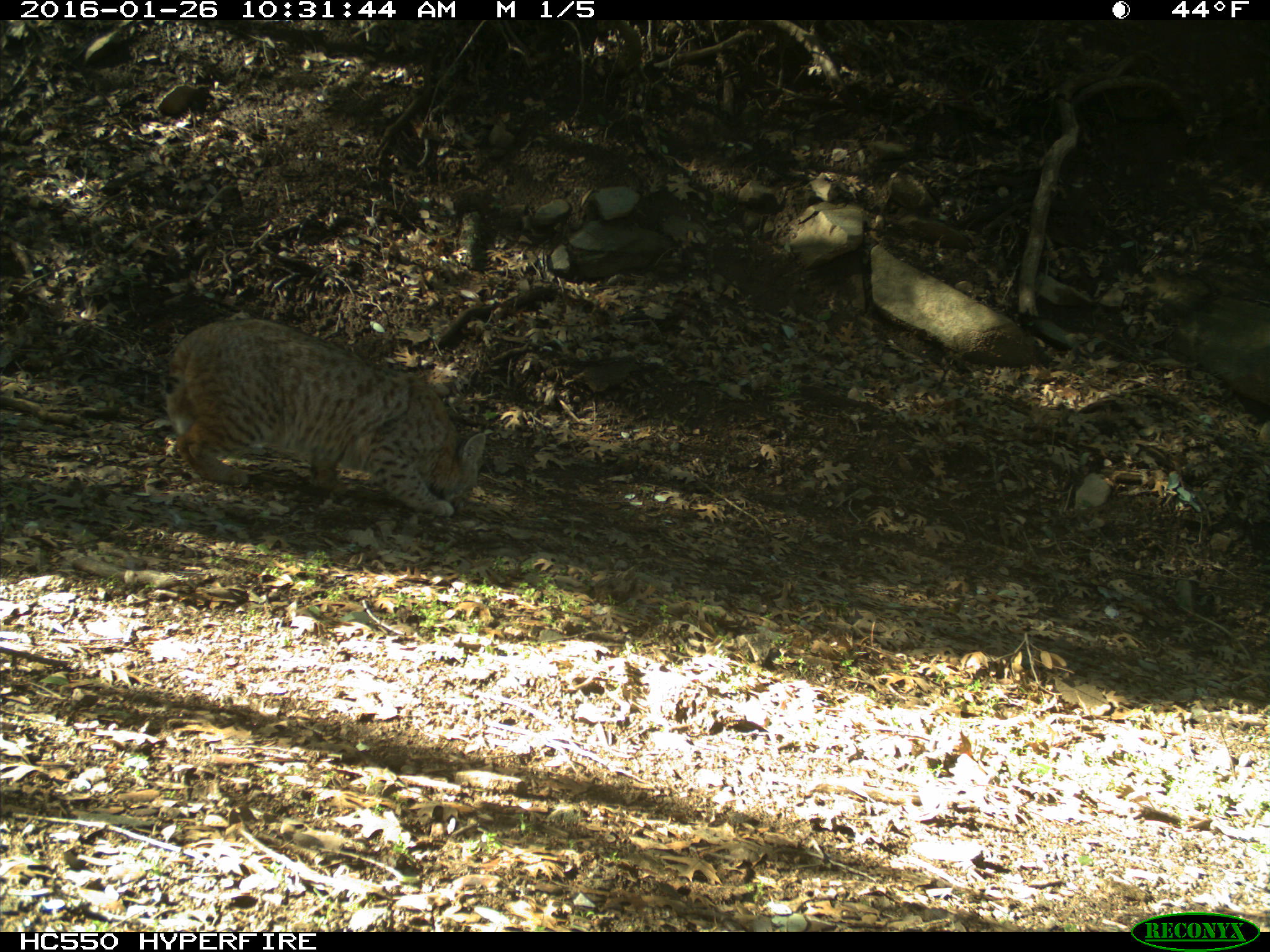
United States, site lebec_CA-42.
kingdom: Animalia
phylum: Chordata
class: Mammalia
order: Carnivora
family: Felidae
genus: Lynx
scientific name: Lynx rufus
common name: bobcat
Lynx rufus (bobcat).